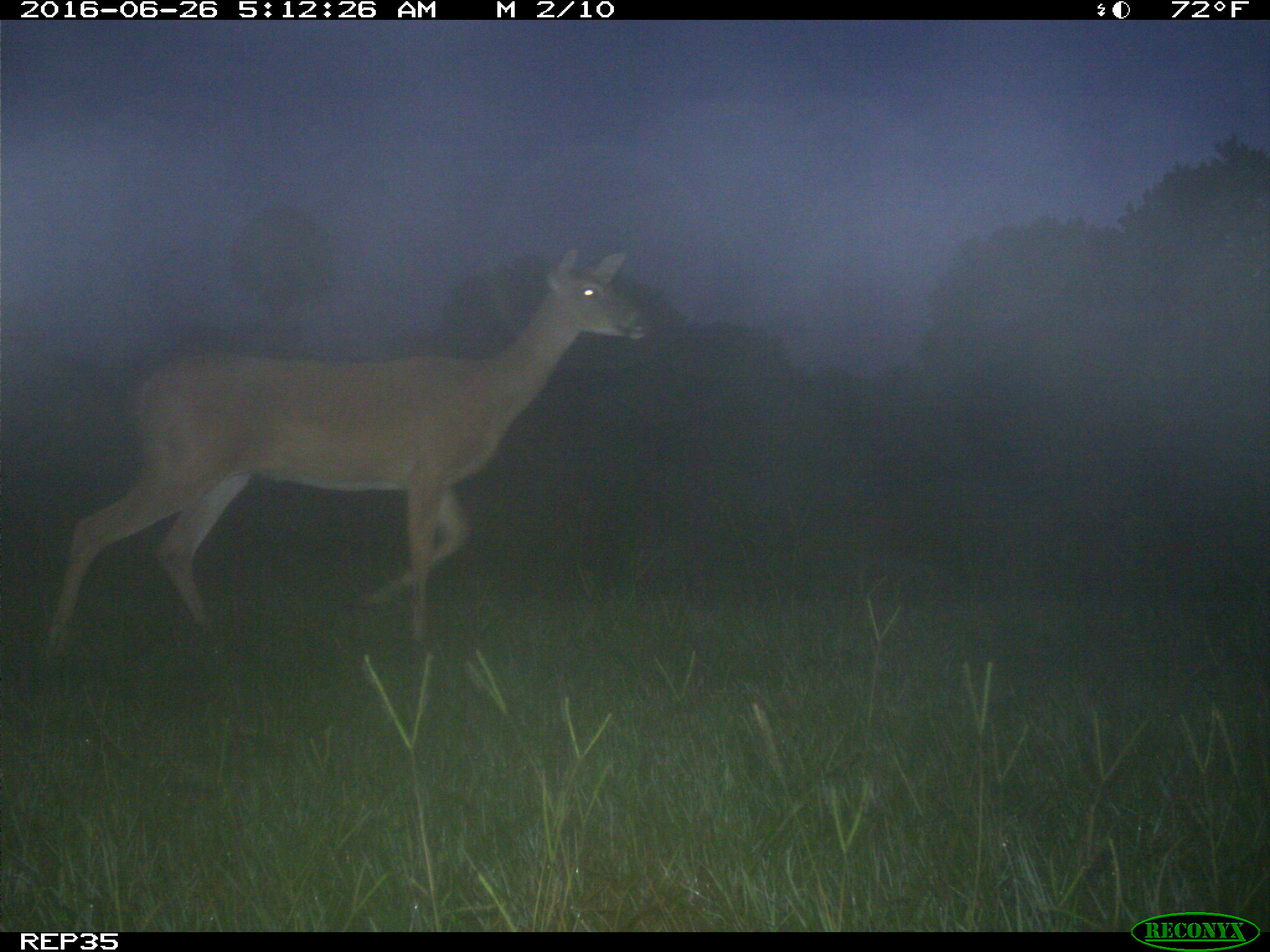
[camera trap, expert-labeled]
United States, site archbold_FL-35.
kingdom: Animalia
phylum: Chordata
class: Mammalia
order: Artiodactyla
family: Cervidae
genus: Odocoileus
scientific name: Odocoileus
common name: deer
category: unidentified deer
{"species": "unidentified deer (deer) (Odocoileus)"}